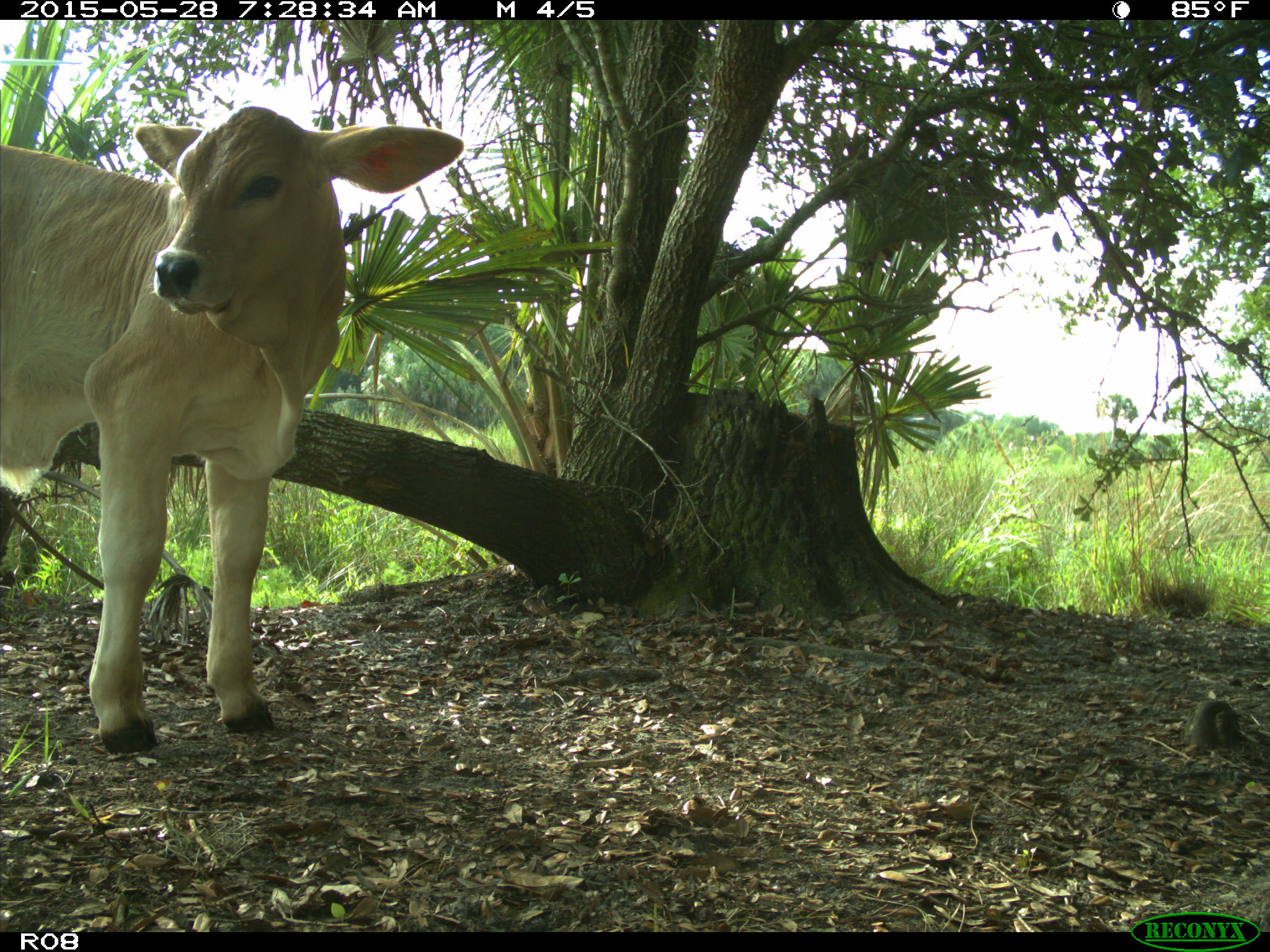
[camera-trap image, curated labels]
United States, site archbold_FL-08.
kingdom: Animalia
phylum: Chordata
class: Mammalia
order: Artiodactyla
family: Bovidae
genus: Bos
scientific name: Bos taurus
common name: domestic cow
Bos taurus (domestic cow).